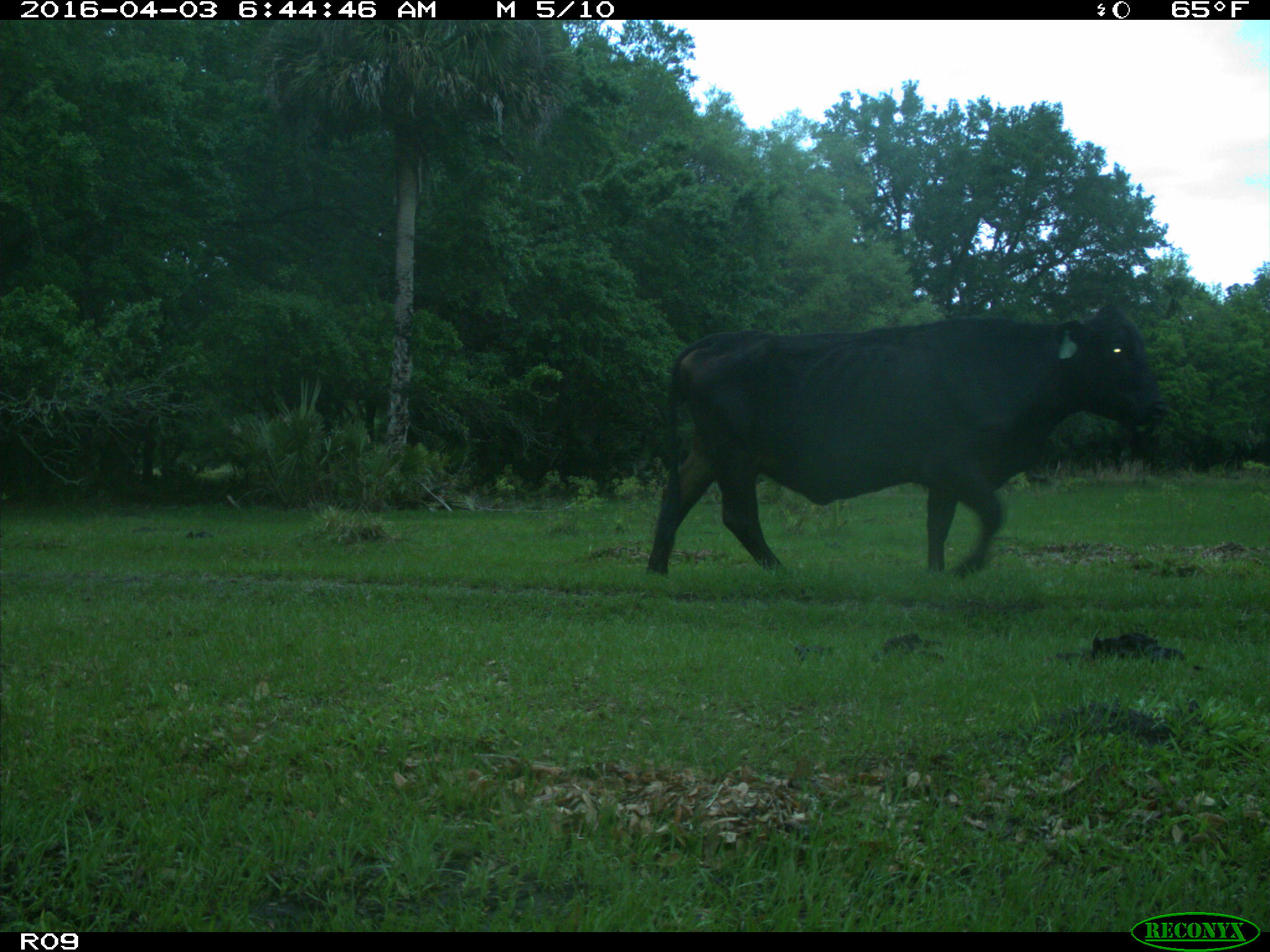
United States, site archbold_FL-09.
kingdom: Animalia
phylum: Chordata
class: Mammalia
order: Artiodactyla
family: Bovidae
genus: Bos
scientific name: Bos taurus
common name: domestic cow